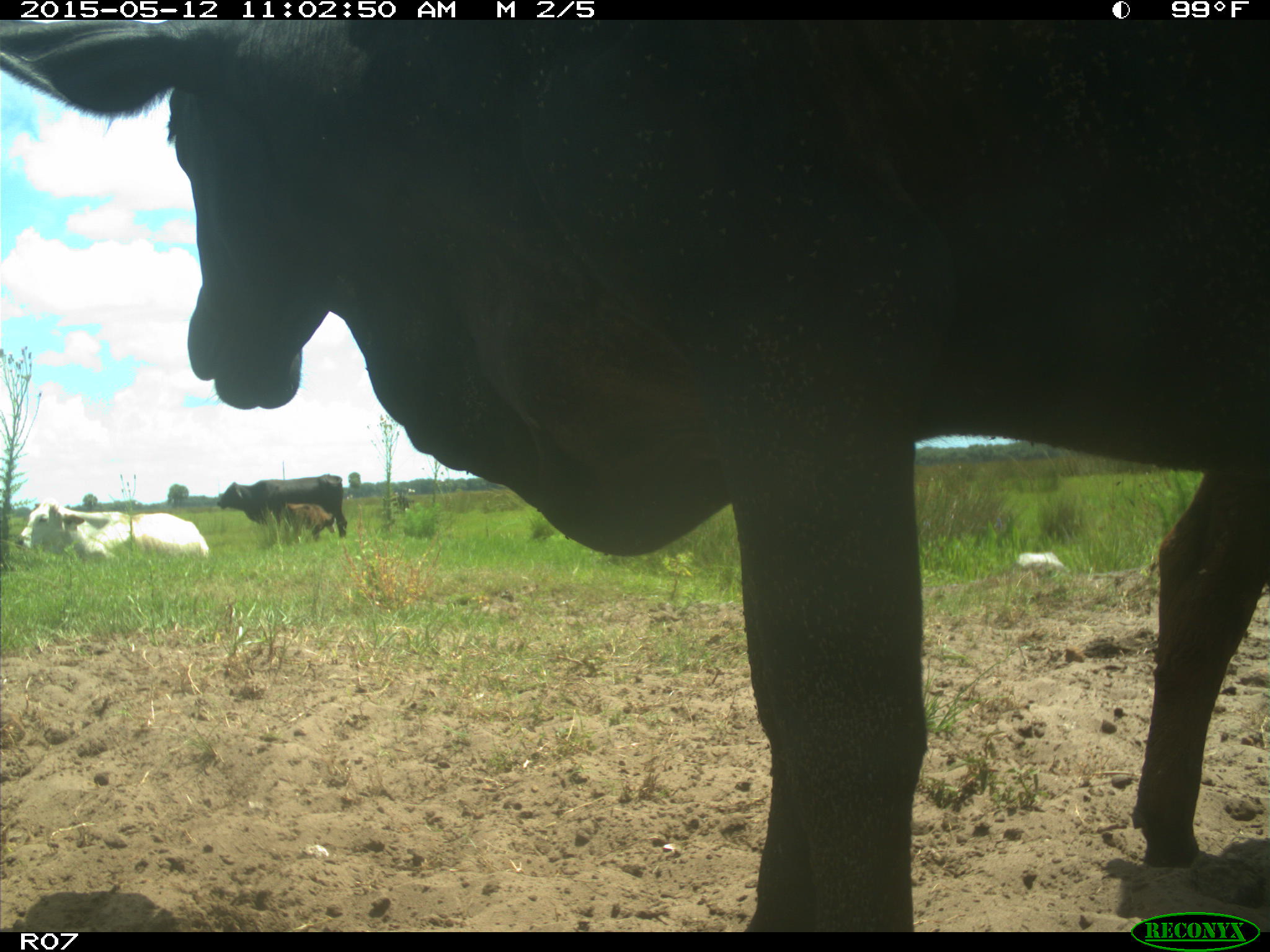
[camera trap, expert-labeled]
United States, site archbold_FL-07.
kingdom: Animalia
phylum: Chordata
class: Mammalia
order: Artiodactyla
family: Bovidae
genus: Bos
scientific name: Bos taurus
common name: domestic cow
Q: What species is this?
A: Bos taurus (domestic cow).